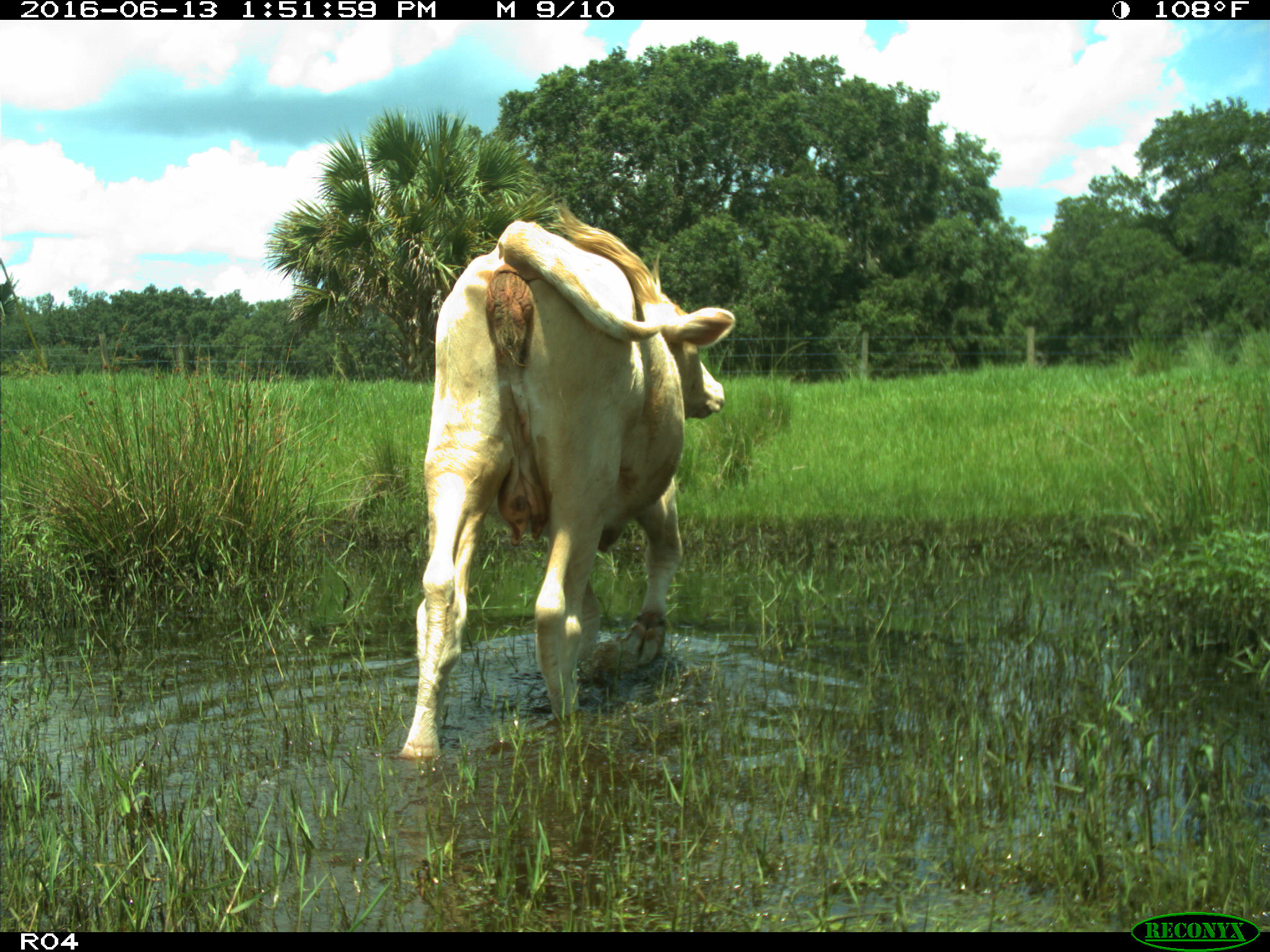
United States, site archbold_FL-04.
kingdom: Animalia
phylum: Chordata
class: Mammalia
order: Artiodactyla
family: Bovidae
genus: Bos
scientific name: Bos taurus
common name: domestic cow